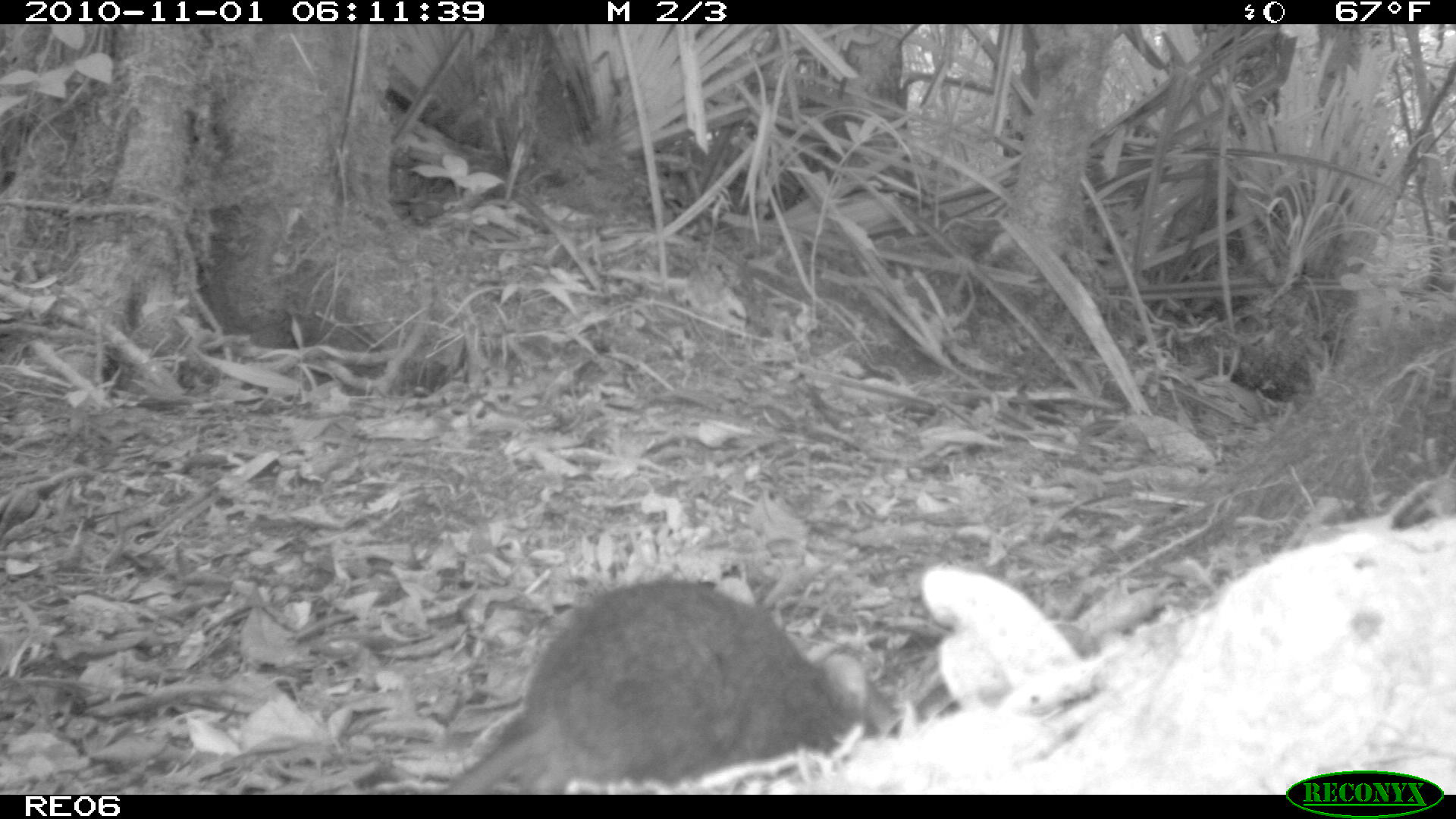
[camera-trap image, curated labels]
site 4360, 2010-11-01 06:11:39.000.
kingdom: Animalia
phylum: Chordata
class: Mammalia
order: Rodentia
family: Muridae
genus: Rattus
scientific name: Rattus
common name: rodent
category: unknown rat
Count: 1.